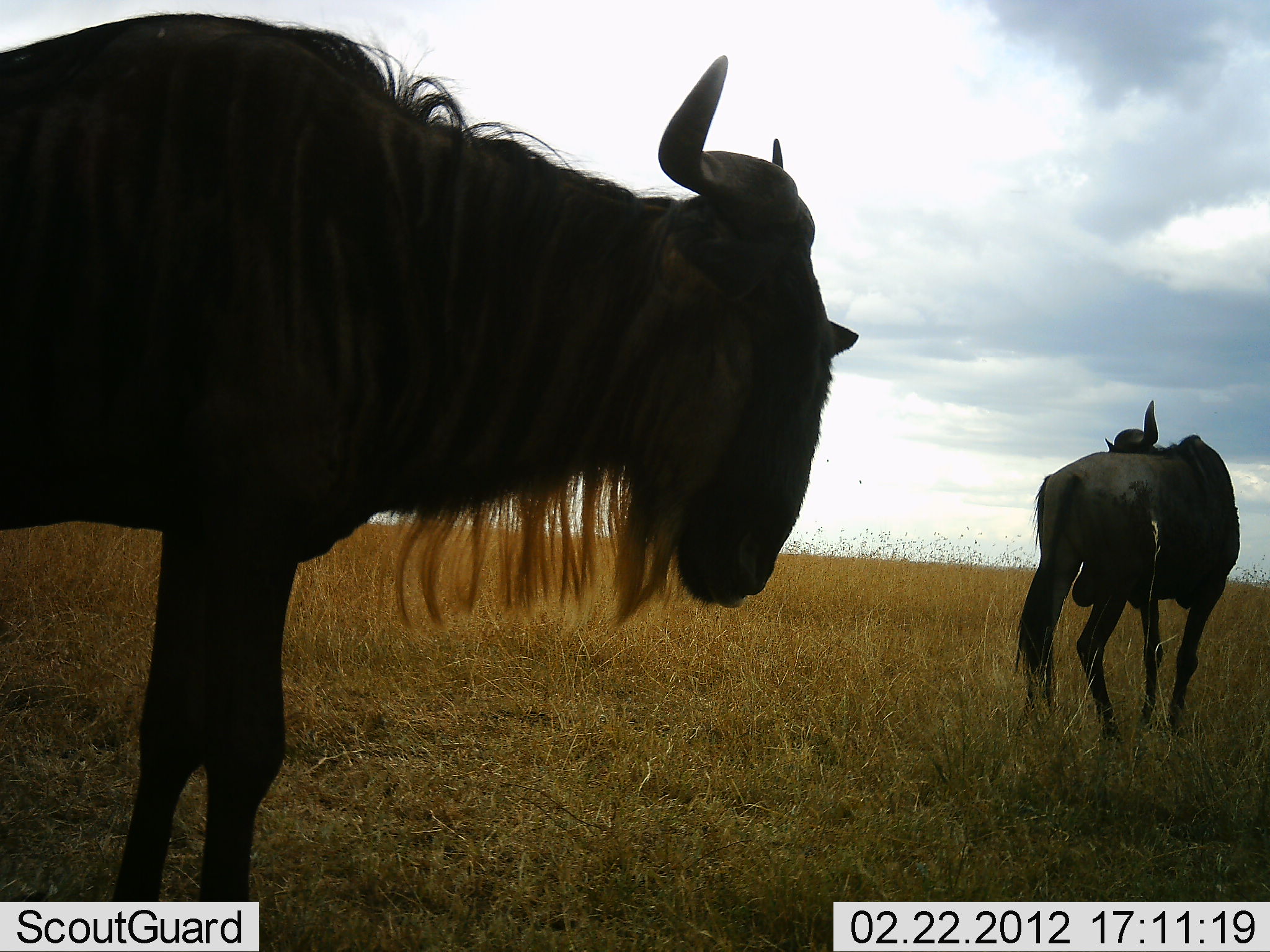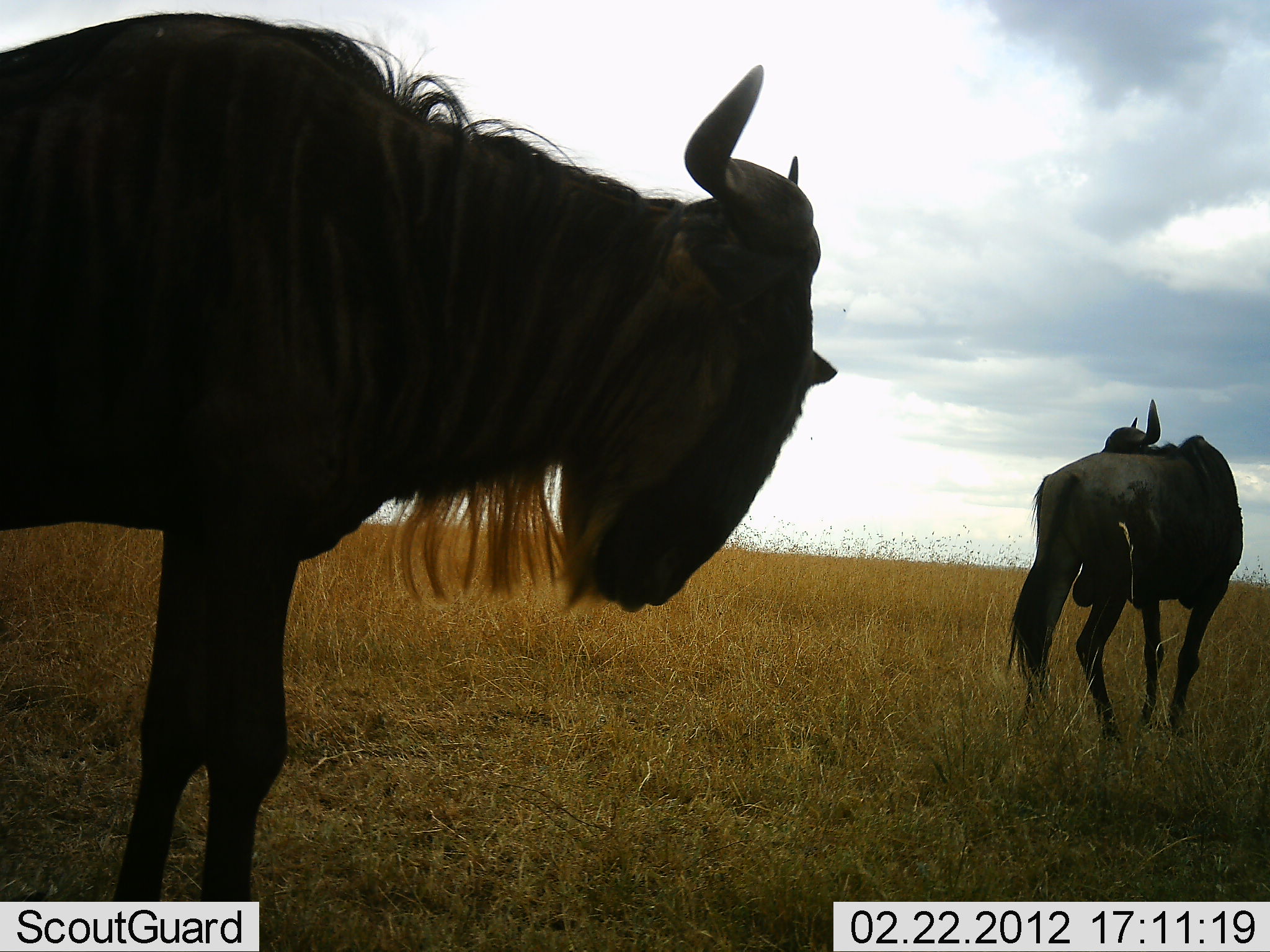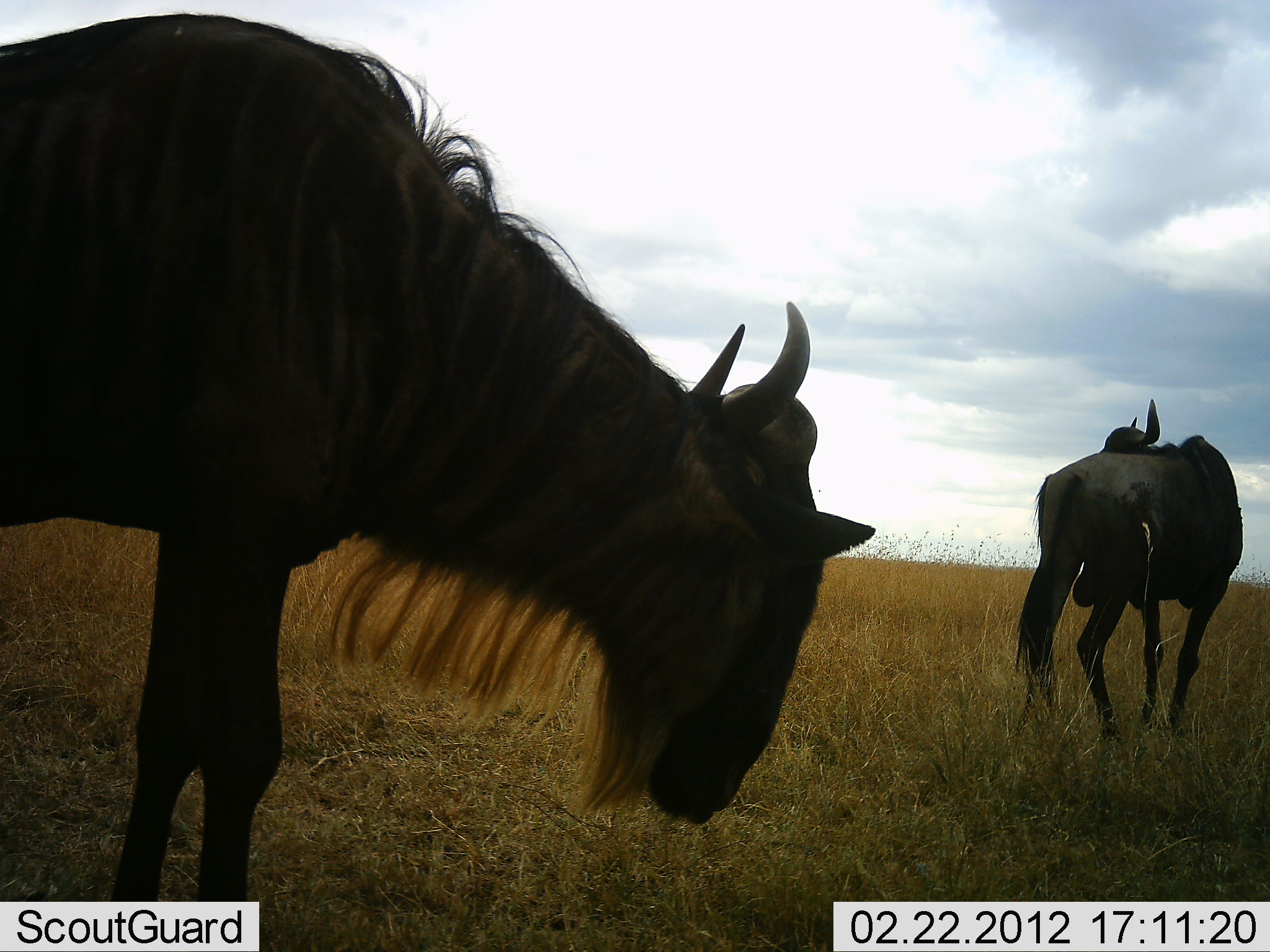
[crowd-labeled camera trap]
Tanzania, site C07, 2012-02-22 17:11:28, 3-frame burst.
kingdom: Animalia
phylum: Chordata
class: Mammalia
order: Artiodactyla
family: Bovidae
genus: Connochaetes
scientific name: Connochaetes taurinus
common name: blue wildebeest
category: wildebeest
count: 2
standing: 94%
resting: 0%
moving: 6%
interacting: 0%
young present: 0%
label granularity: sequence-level